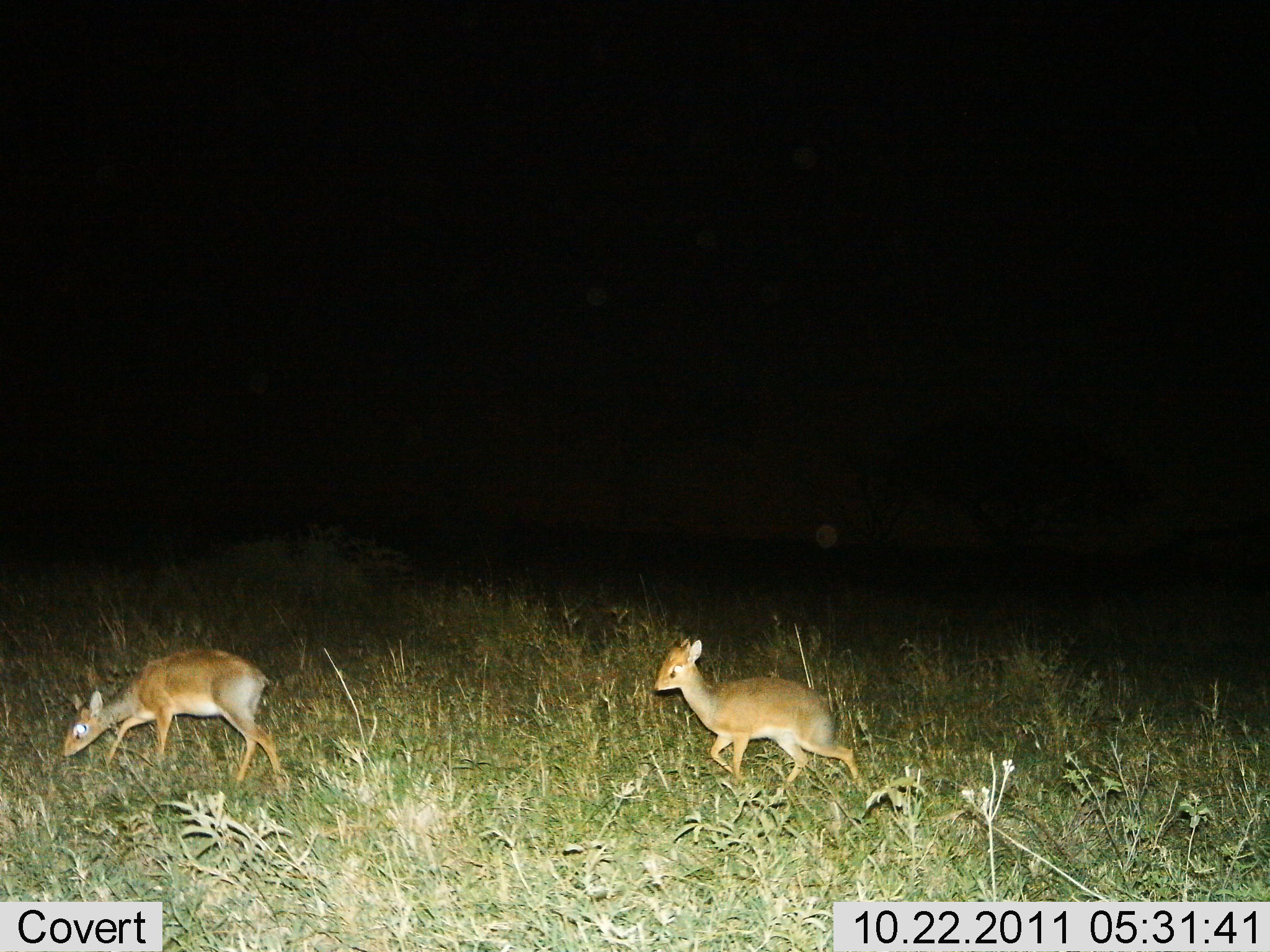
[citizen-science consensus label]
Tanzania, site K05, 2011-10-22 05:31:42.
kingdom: Animalia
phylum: Chordata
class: Mammalia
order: Artiodactyla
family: Bovidae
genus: Madoqua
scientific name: Madoqua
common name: dikdik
Dikdik (Madoqua), count 2. Behavior (volunteer vote fractions): standing 8%, resting 0%, moving 100%, interacting 0%. Young present (vote fraction): 0%. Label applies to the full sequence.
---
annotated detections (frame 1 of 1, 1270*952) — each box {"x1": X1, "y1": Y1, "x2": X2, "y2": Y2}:
animal: {"x1": 57, "y1": 647, "x2": 295, "y2": 803}; {"x1": 651, "y1": 634, "x2": 868, "y2": 803}